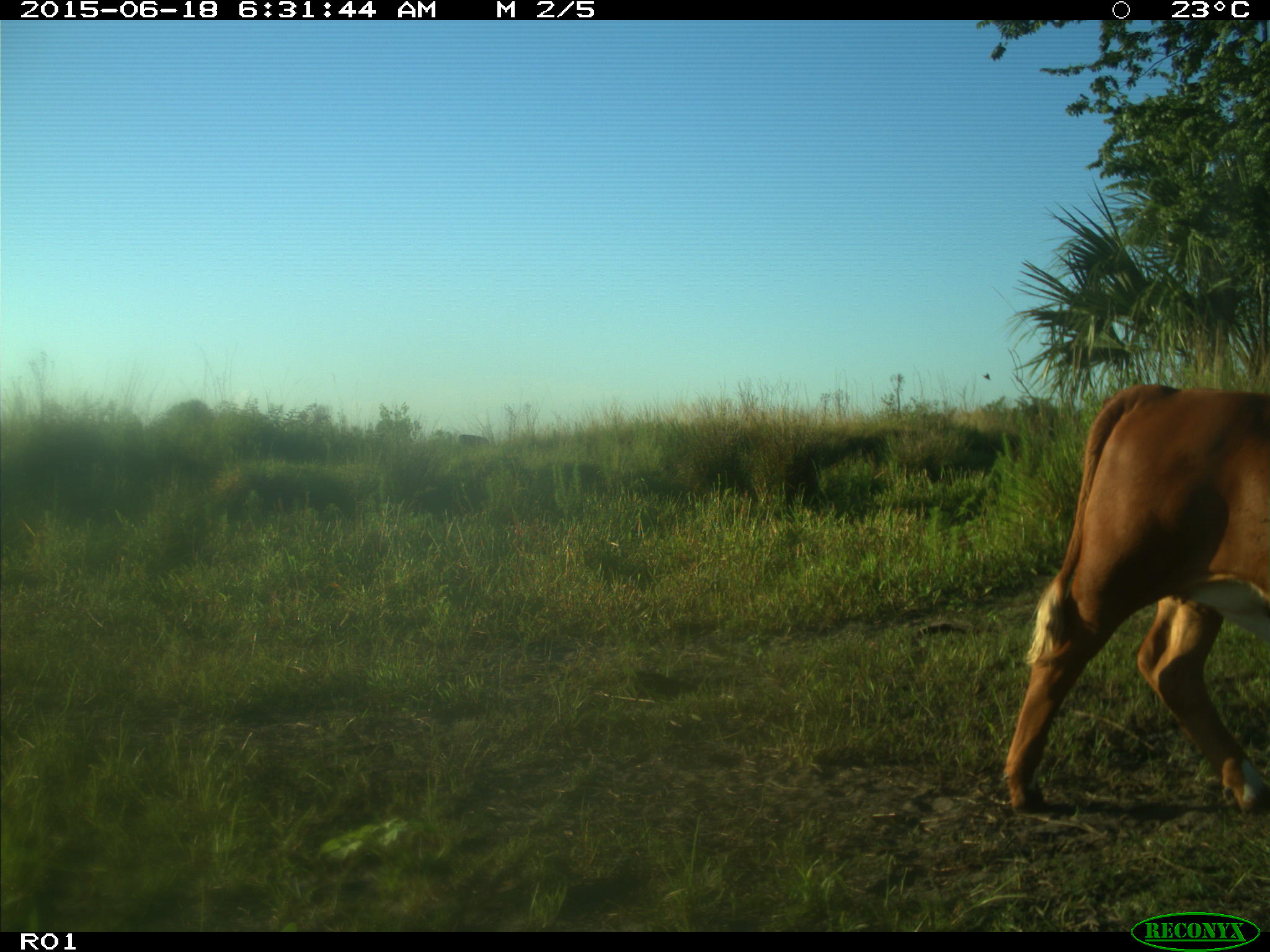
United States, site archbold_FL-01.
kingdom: Animalia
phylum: Chordata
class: Mammalia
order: Artiodactyla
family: Bovidae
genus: Bos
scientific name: Bos taurus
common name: domestic cow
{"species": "Bos taurus (domestic cow)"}